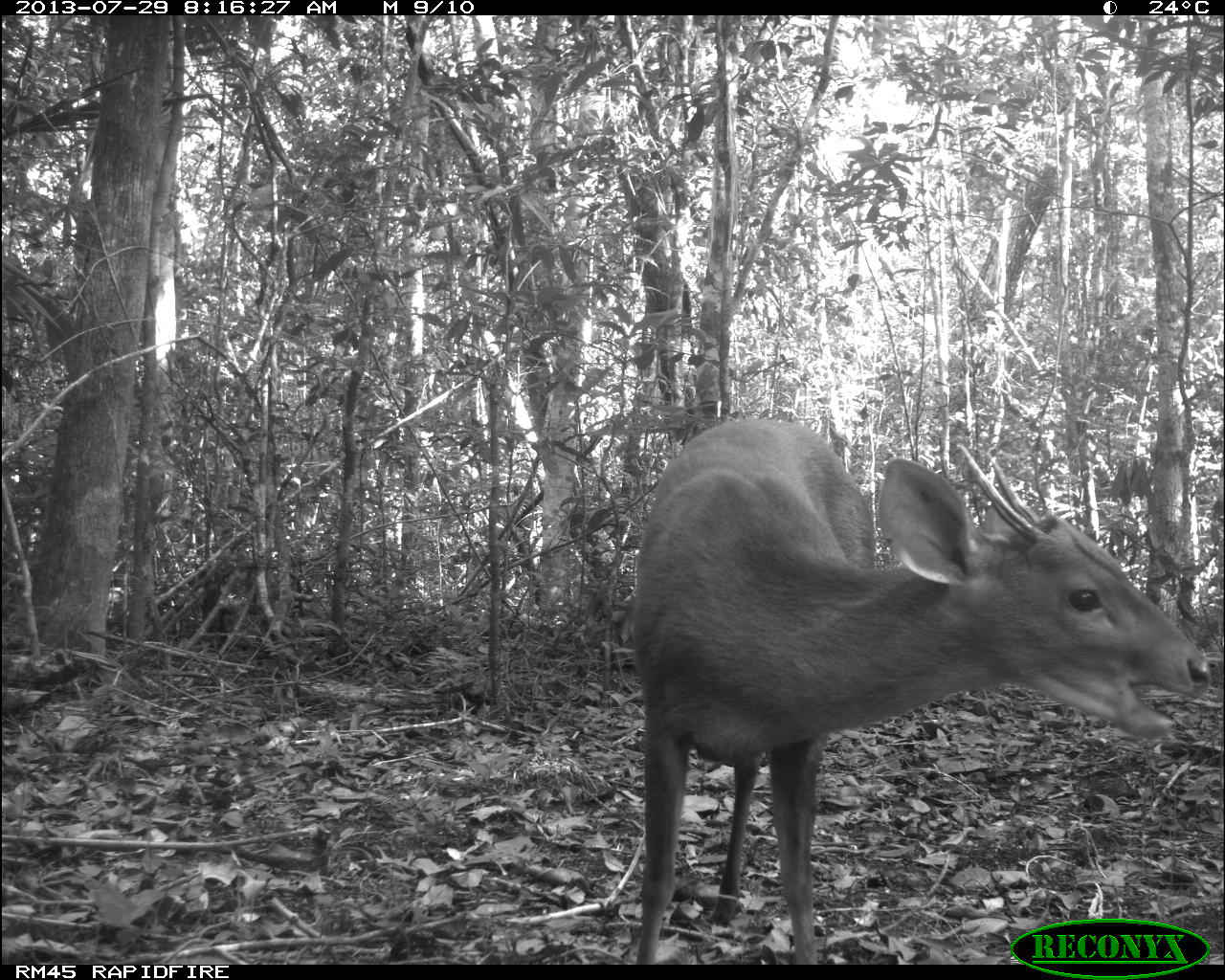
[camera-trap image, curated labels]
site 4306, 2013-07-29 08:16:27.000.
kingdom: Animalia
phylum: Chordata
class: Mammalia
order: Artiodactyla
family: Cervidae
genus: Mazama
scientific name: Mazama temama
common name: central american red brocket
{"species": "Mazama temama (central american red brocket)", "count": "1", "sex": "male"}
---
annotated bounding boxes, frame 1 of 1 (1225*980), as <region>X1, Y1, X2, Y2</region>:
mazama temama: <region>631, 416, 1211, 963</region>